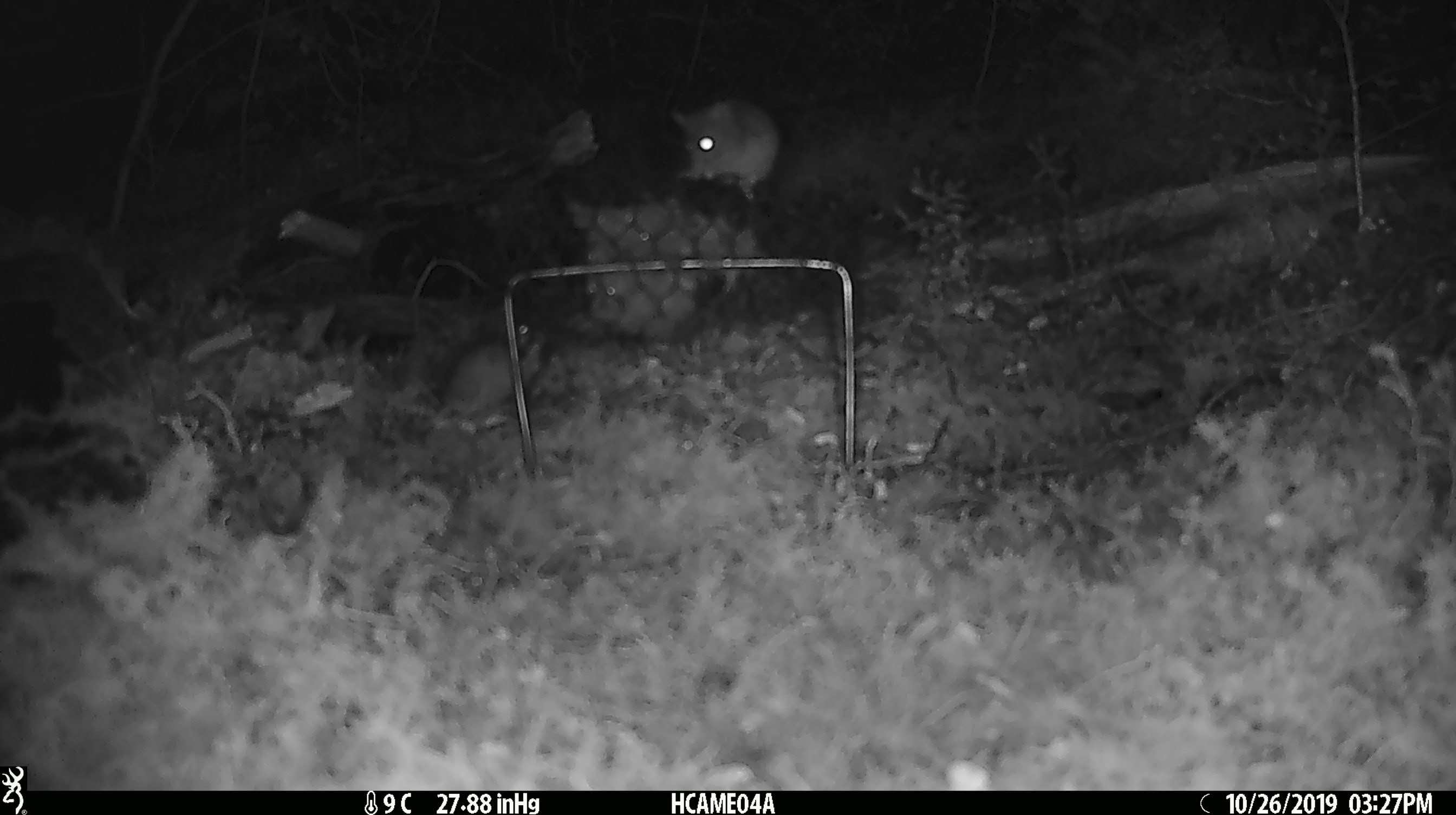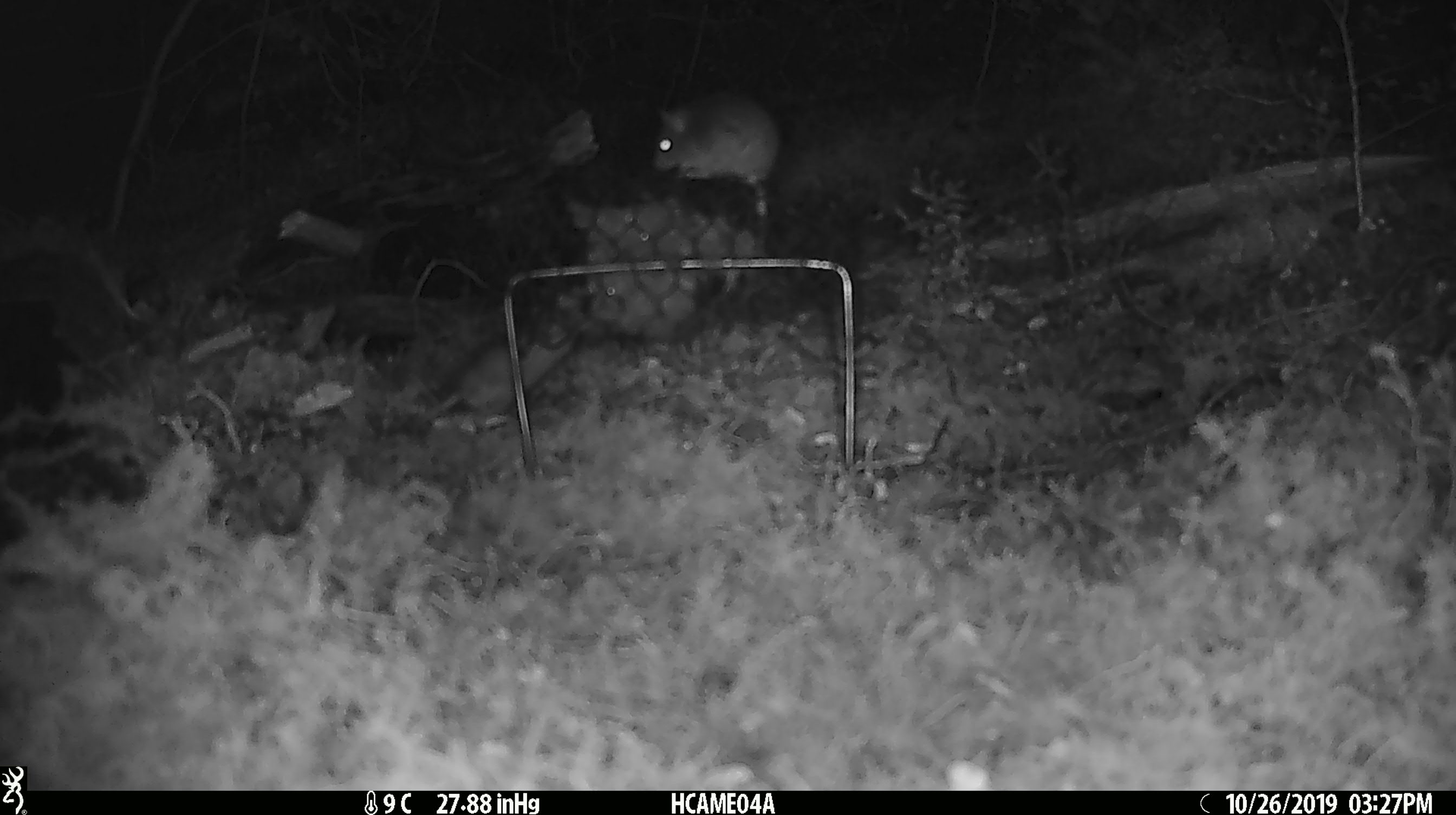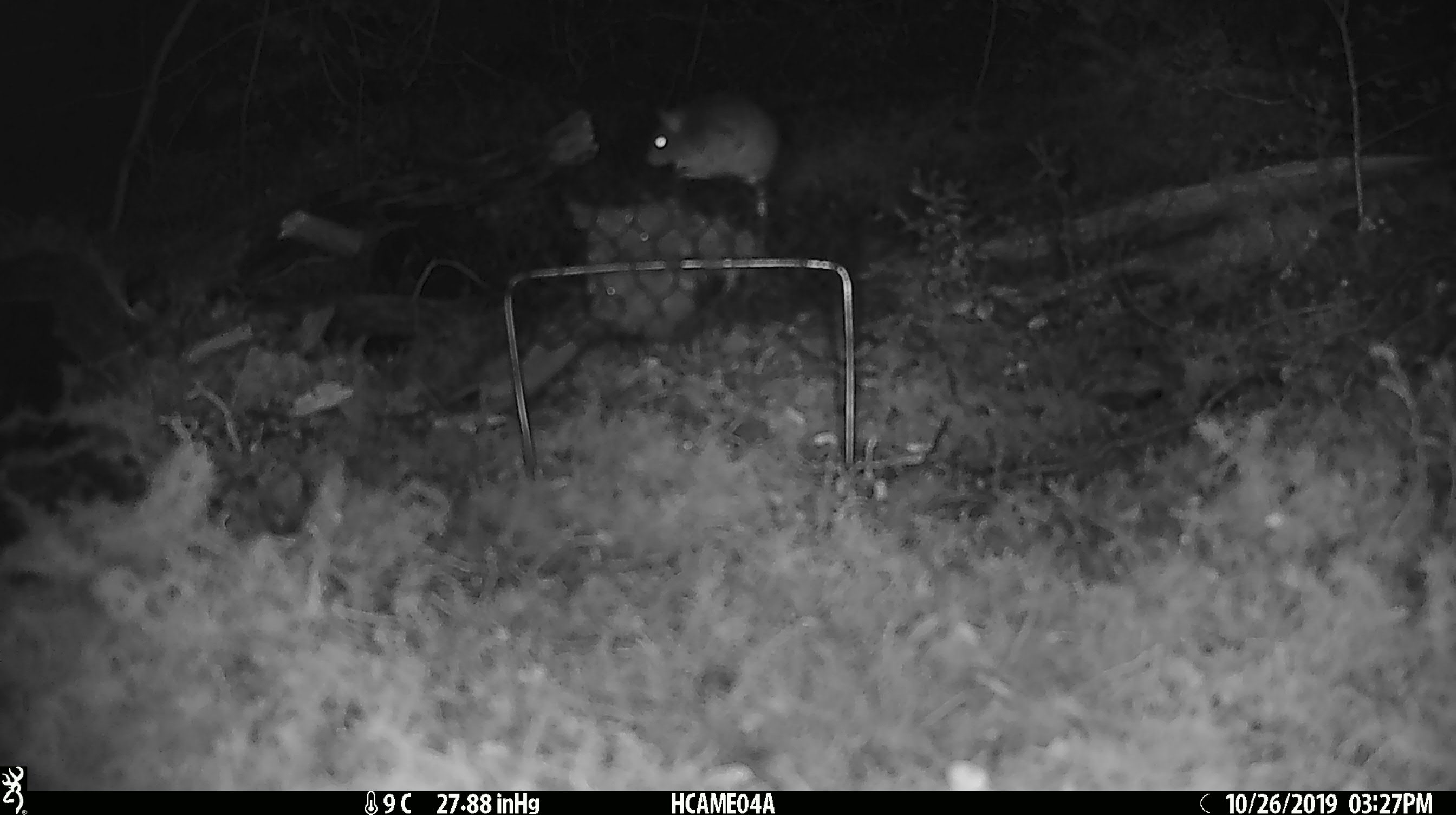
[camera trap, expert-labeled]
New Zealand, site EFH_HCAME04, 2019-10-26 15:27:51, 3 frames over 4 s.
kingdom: Animalia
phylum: Chordata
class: Mammalia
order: Rodentia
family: Muridae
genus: Mus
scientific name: Mus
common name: mouse